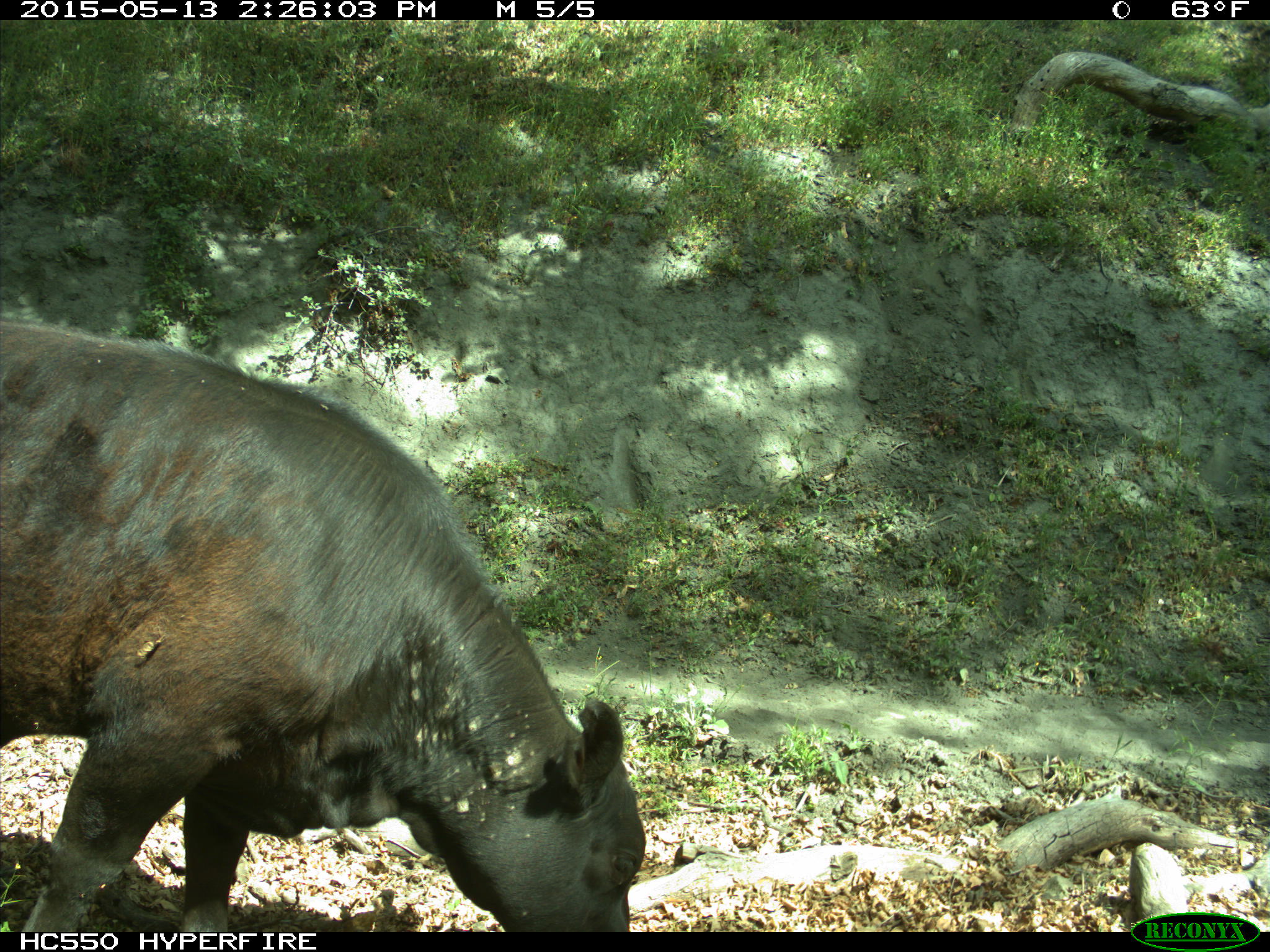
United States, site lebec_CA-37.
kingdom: Animalia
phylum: Chordata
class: Mammalia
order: Artiodactyla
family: Bovidae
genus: Bos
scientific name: Bos taurus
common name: domestic cow